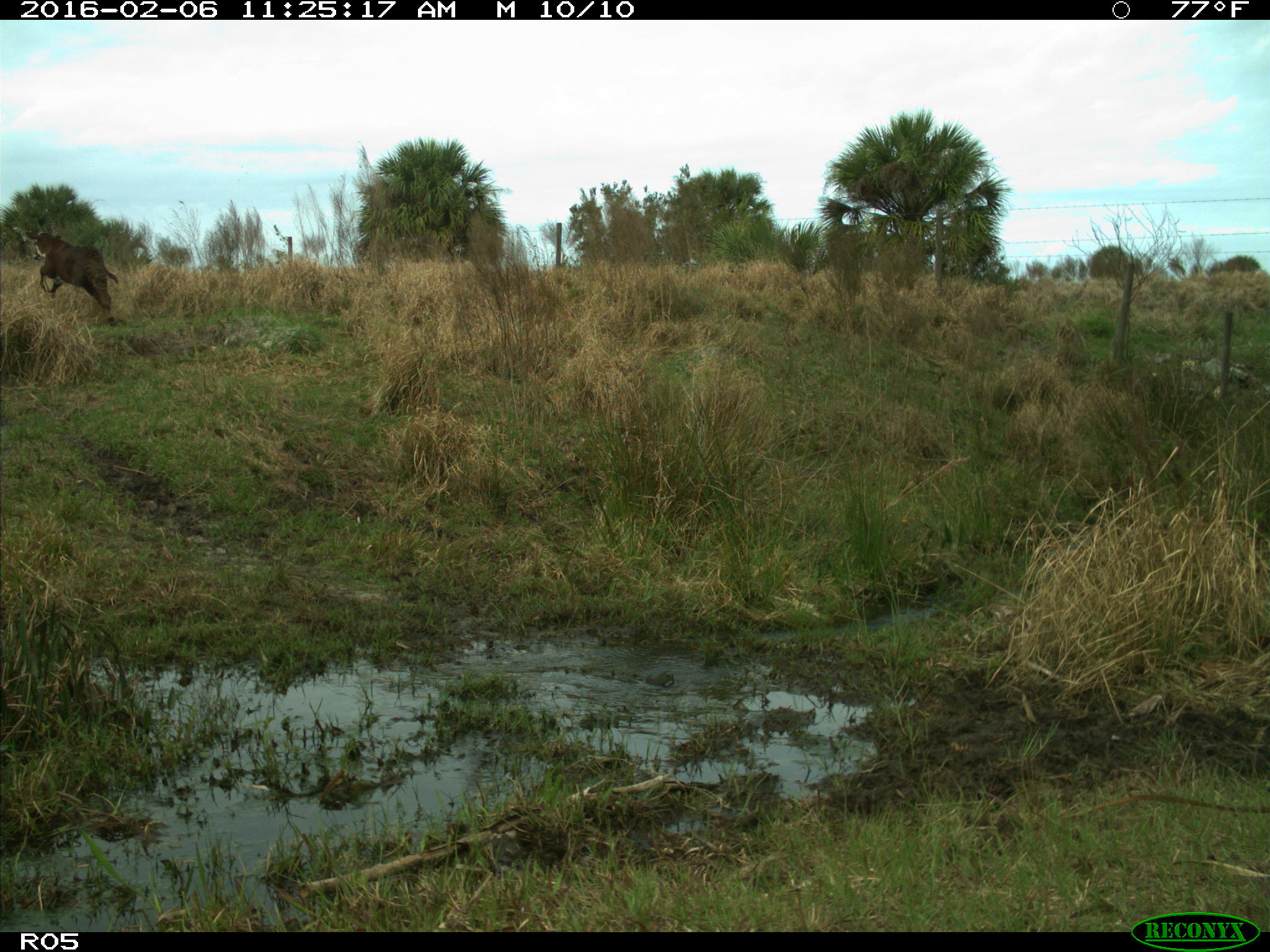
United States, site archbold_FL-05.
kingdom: Animalia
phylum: Chordata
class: Mammalia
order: Artiodactyla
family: Bovidae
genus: Bos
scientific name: Bos taurus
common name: domestic cow